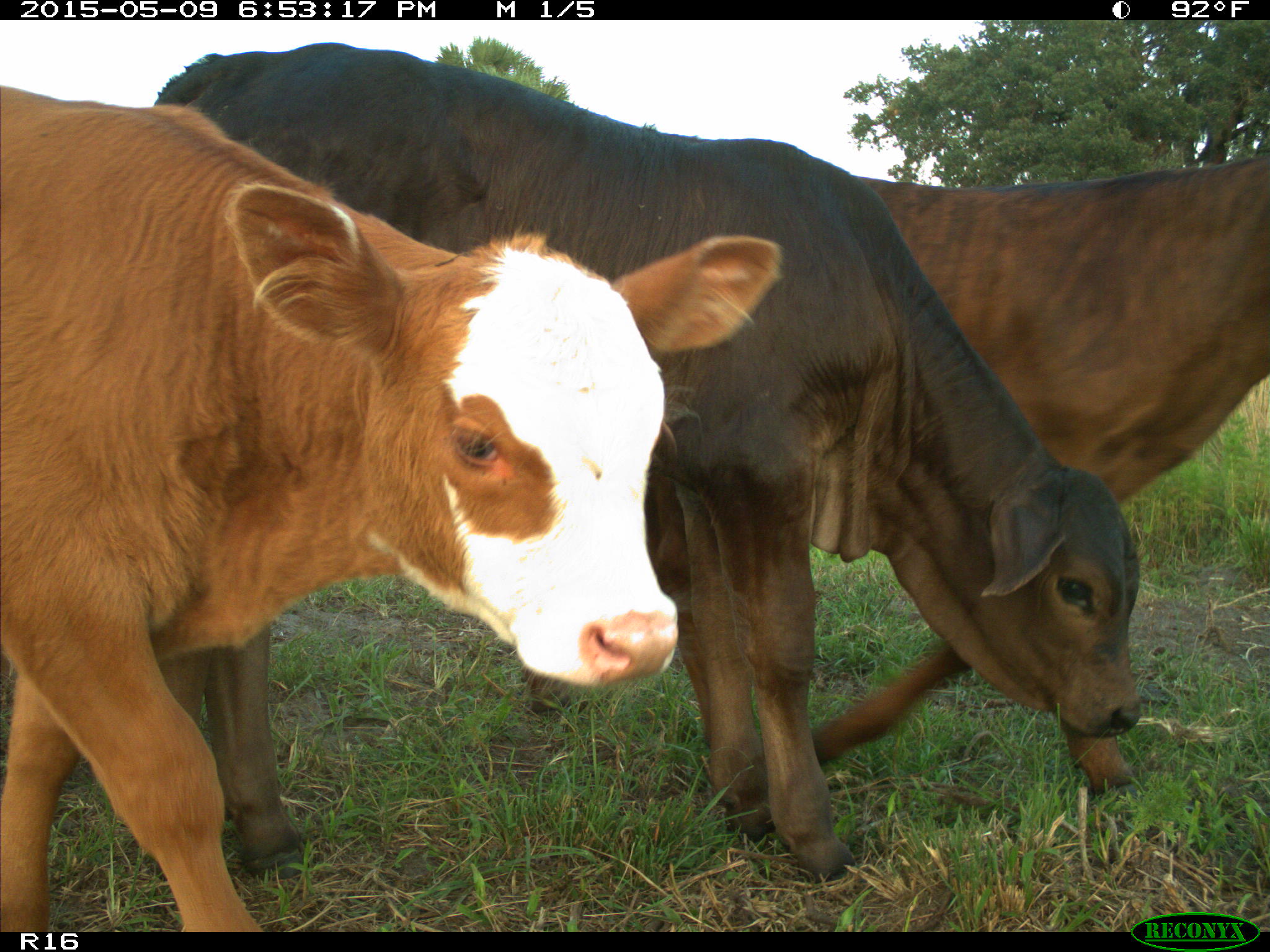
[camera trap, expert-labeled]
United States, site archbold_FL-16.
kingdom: Animalia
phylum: Chordata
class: Mammalia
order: Artiodactyla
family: Bovidae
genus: Bos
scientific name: Bos taurus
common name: domestic cow